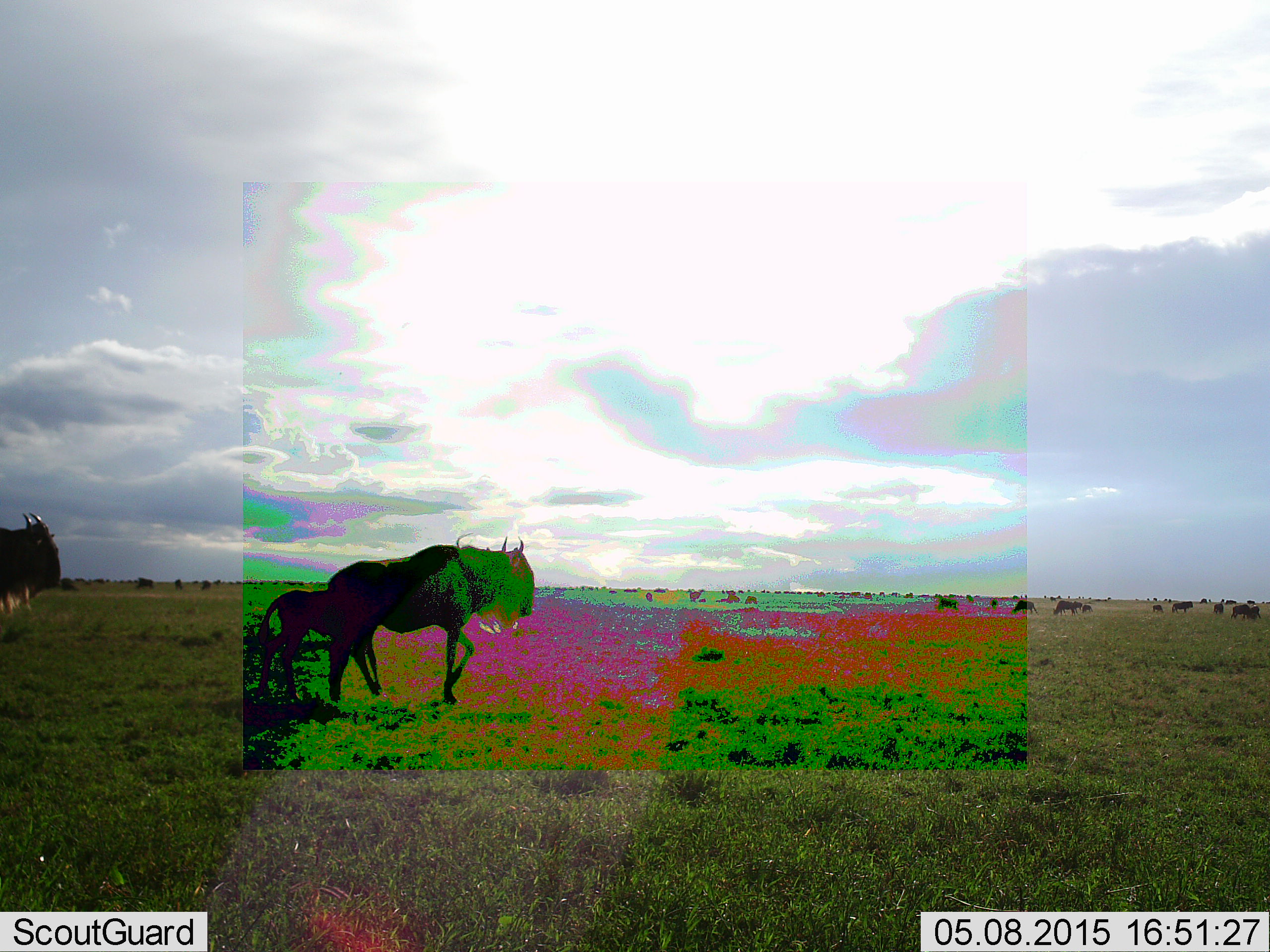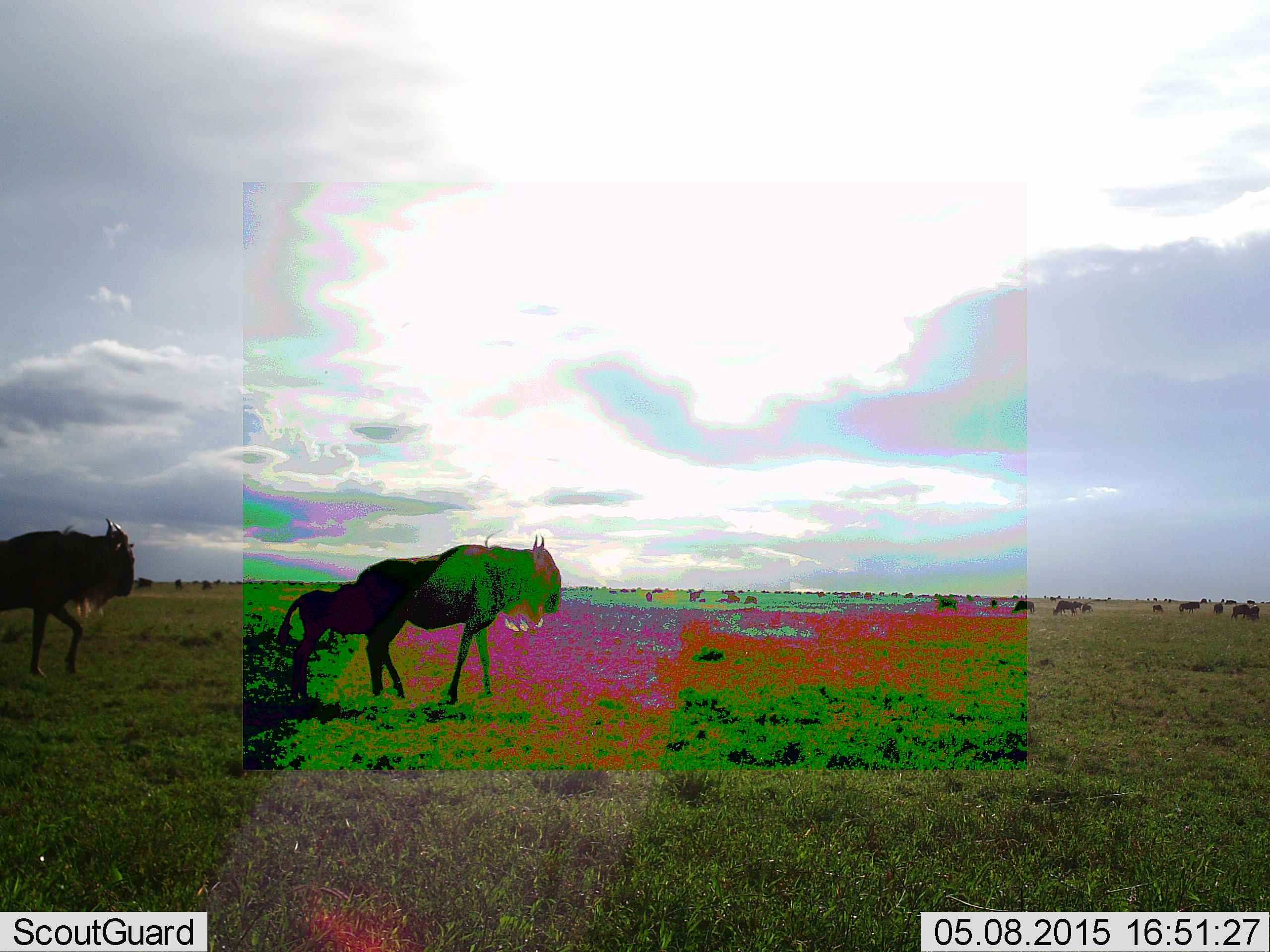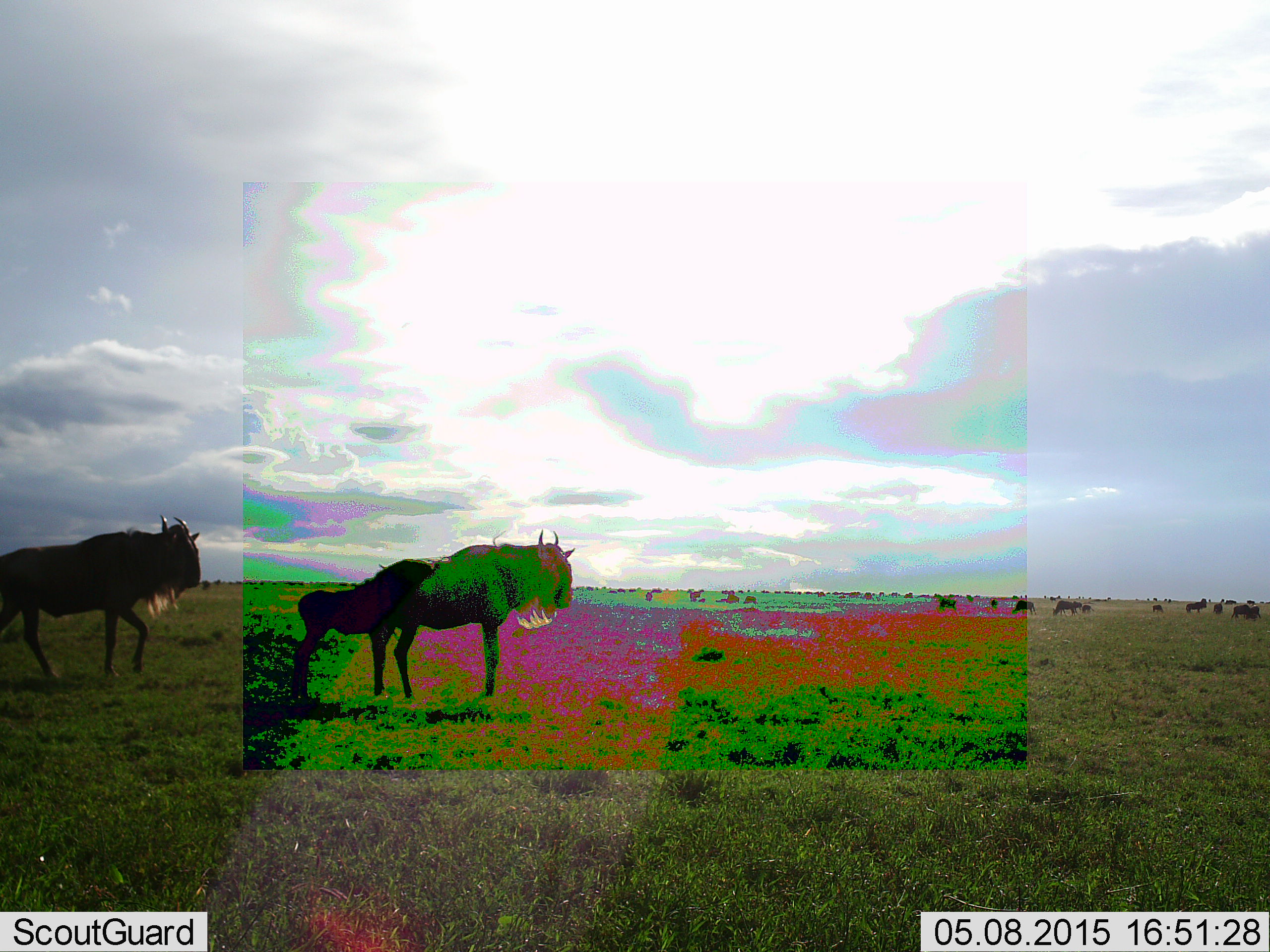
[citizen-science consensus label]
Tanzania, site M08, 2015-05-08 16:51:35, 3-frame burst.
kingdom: Animalia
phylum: Chordata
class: Mammalia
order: Artiodactyla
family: Bovidae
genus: Connochaetes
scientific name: Connochaetes taurinus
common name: blue wildebeest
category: wildebeest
Wildebeest (blue wildebeest) (Connochaetes taurinus), count 11-50. Behavior (volunteer vote fractions): standing 50%, resting 0%, moving 100%, interacting 0%. Young present (vote fraction): 60%. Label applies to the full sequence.